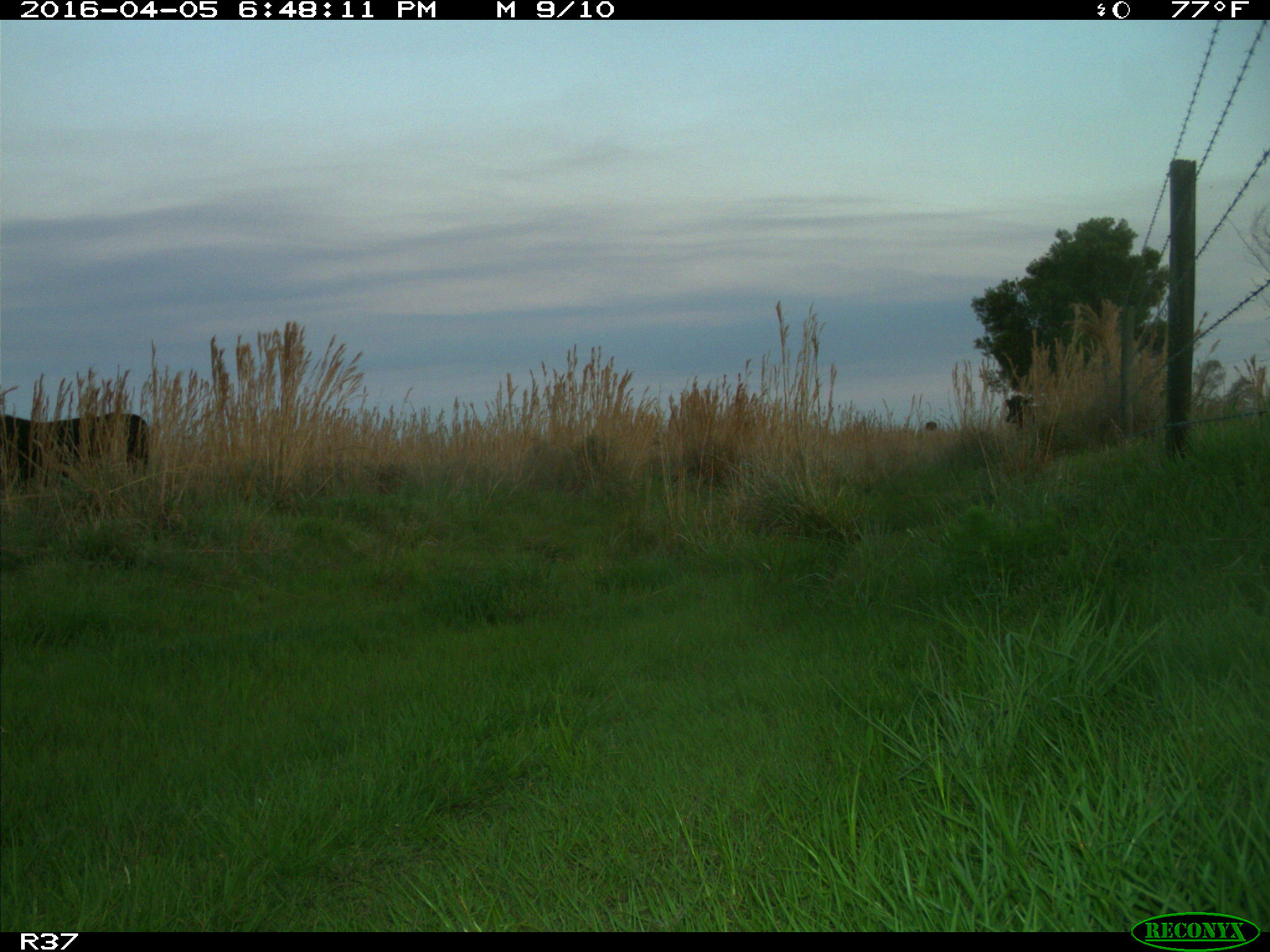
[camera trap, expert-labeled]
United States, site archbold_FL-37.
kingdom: Animalia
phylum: Chordata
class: Mammalia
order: Artiodactyla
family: Bovidae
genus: Bos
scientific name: Bos taurus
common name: domestic cow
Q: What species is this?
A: Bos taurus (domestic cow).